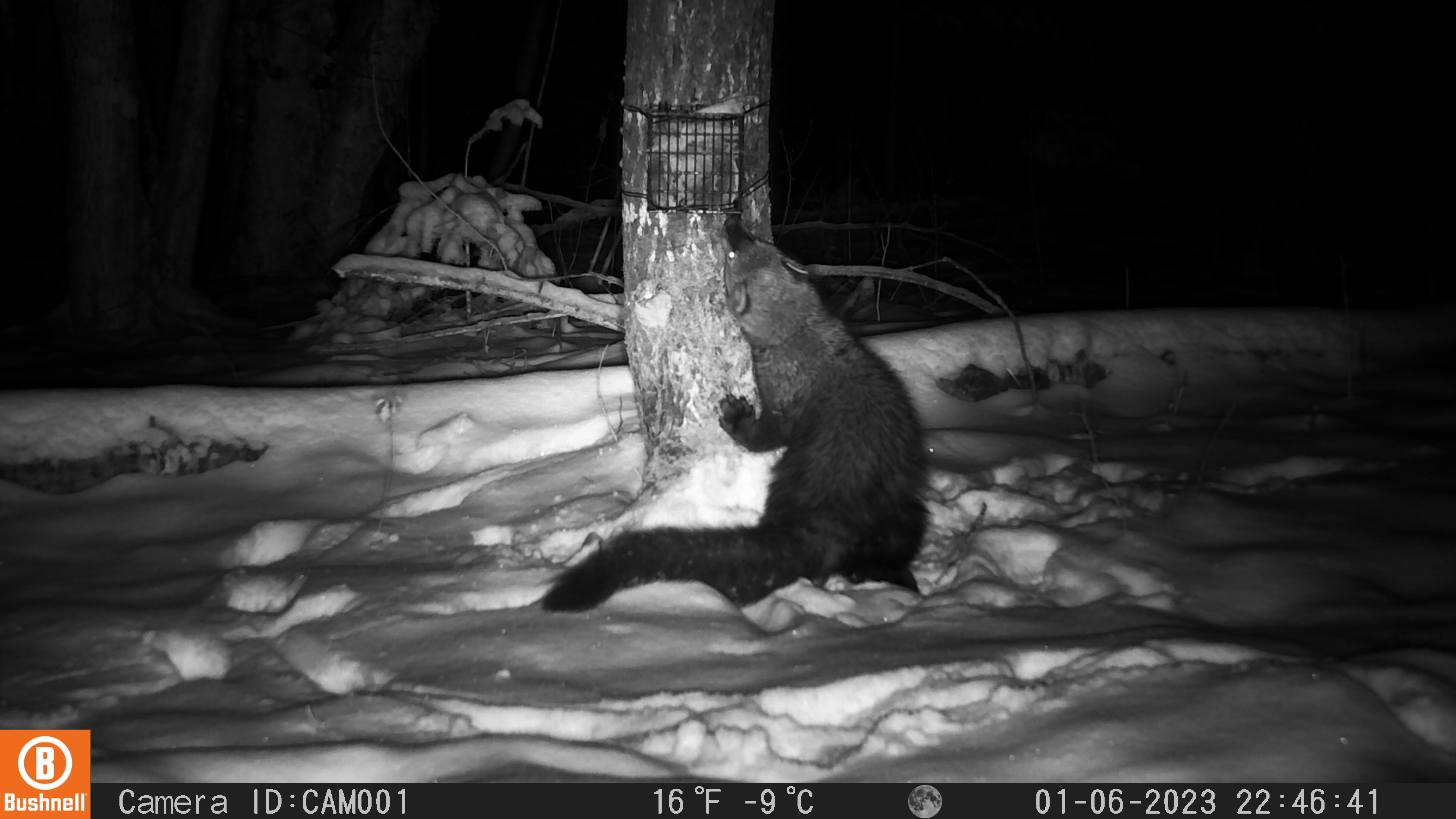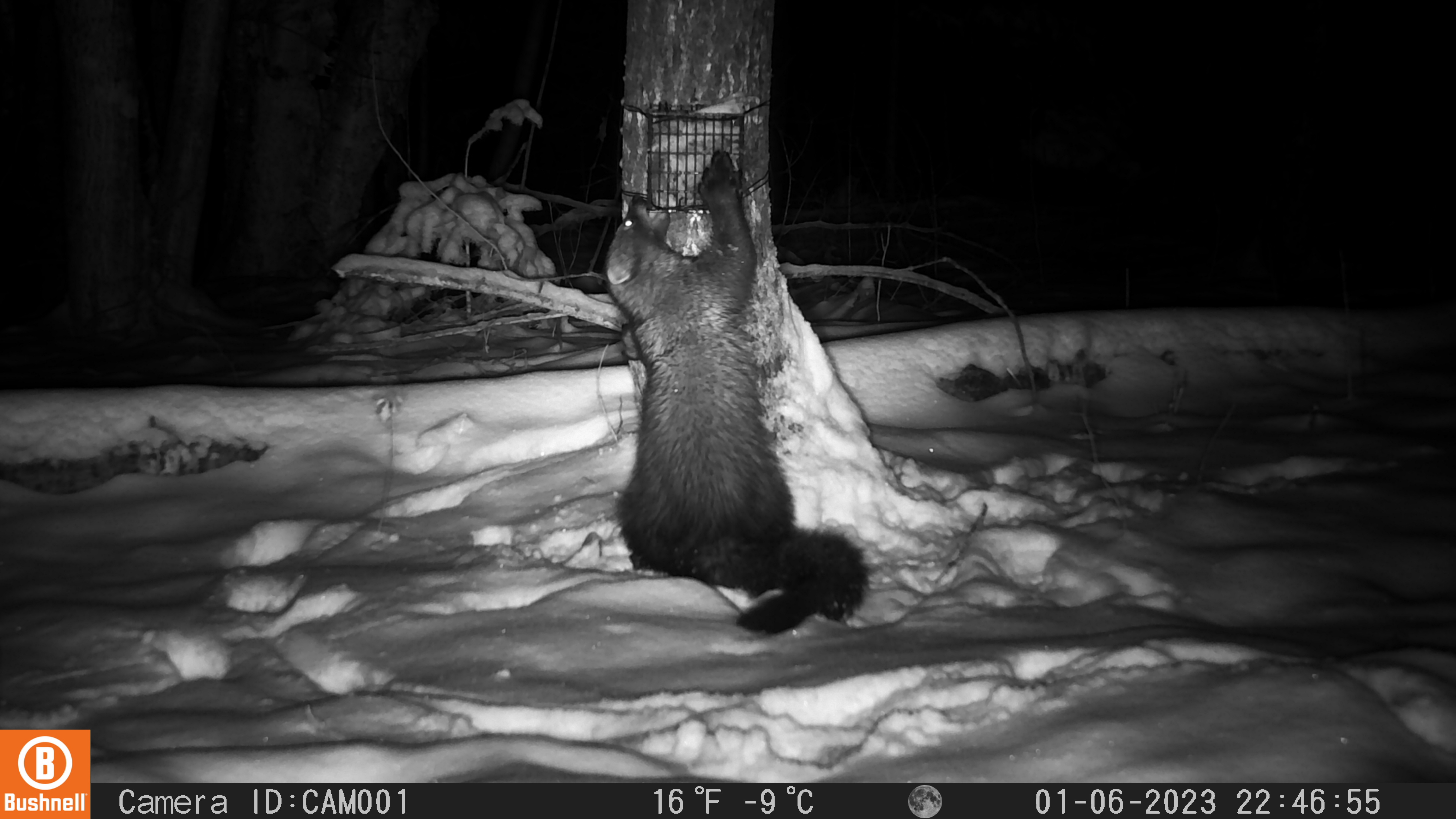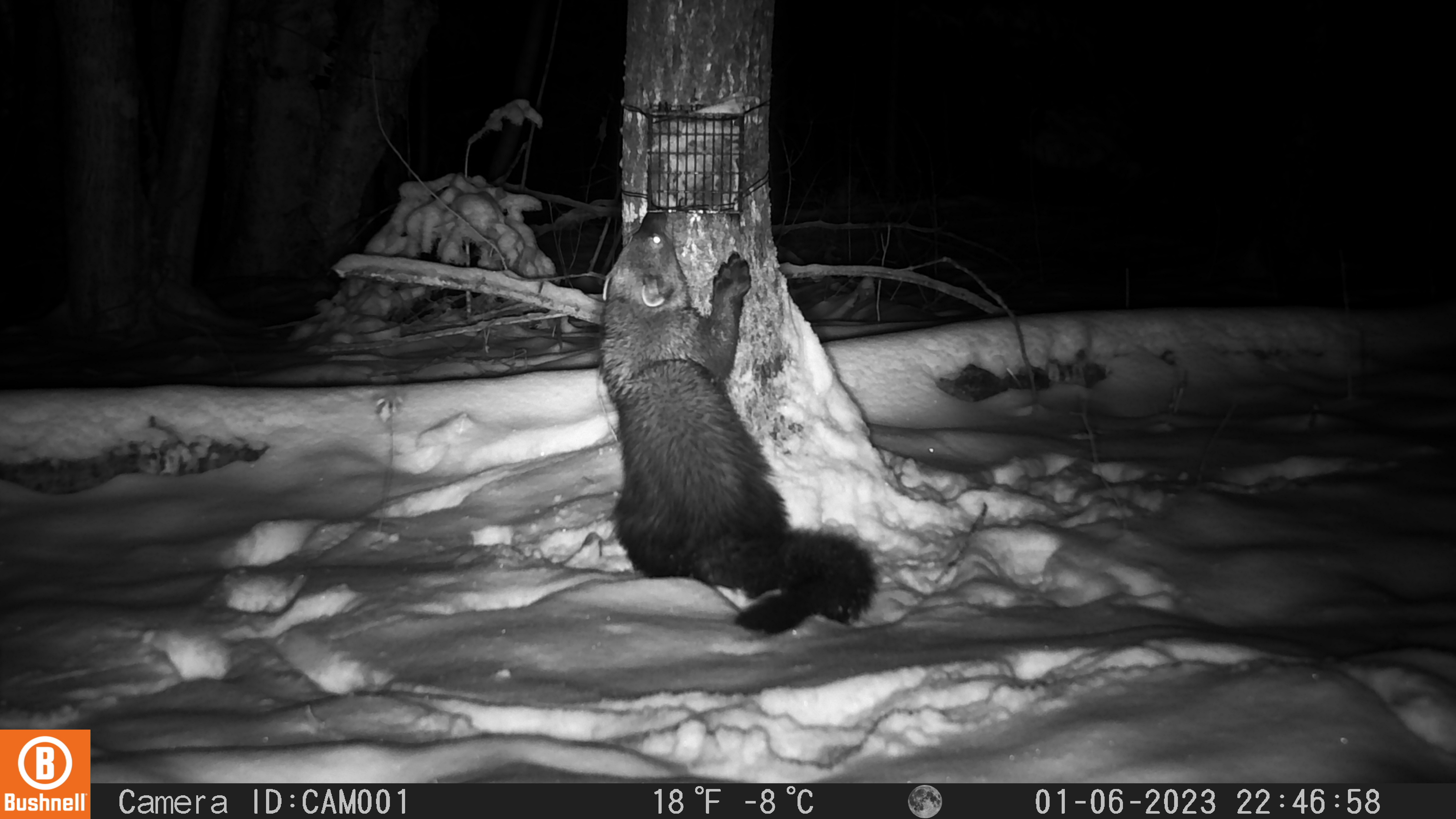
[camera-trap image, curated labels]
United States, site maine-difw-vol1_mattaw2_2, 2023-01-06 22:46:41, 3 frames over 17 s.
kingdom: Animalia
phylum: Chordata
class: Mammalia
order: Carnivora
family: Mustelidae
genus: Pekania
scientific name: Pekania pennanti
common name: fisher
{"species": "fisher (Pekania pennanti)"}